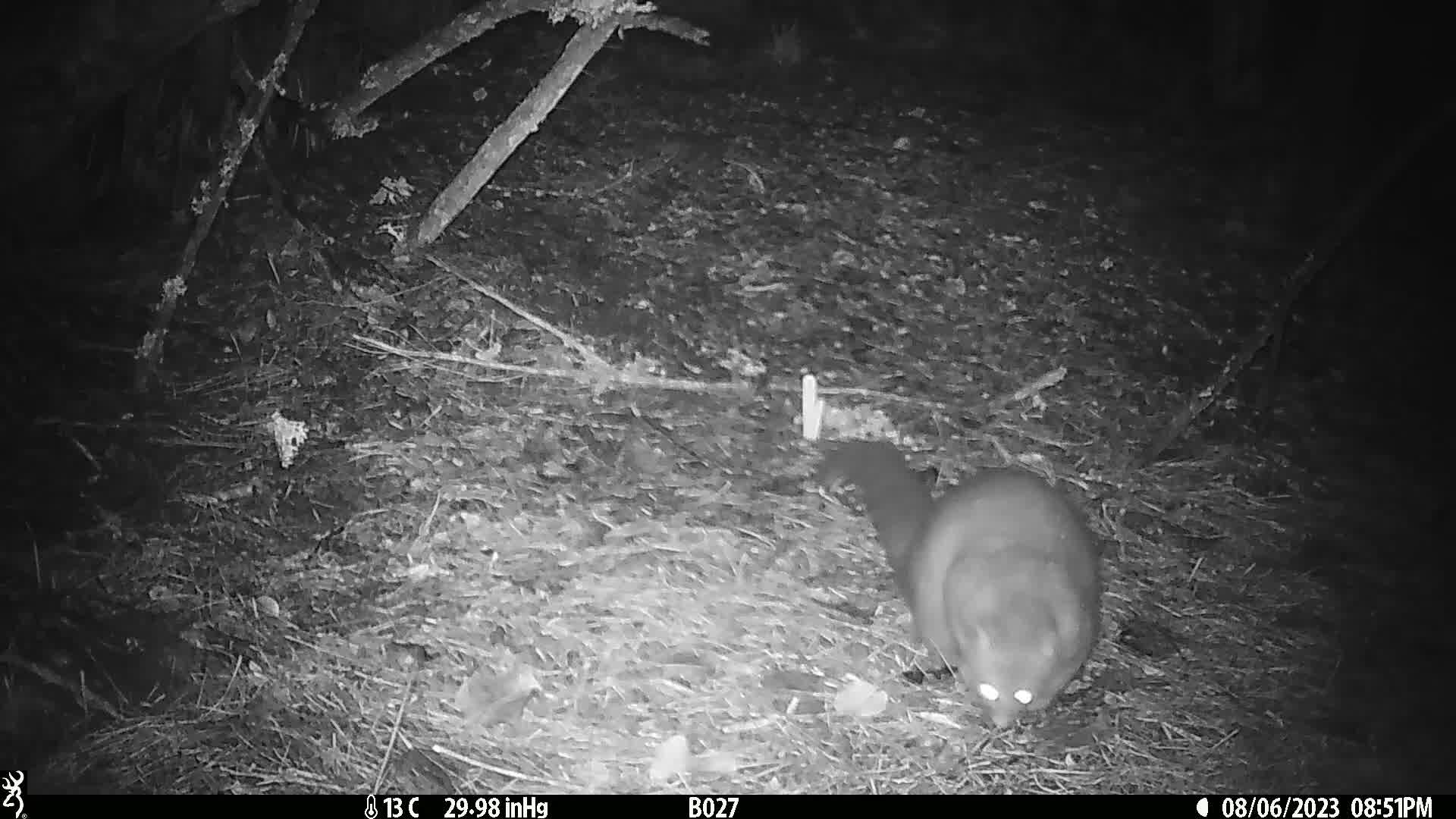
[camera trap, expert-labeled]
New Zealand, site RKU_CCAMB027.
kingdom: Animalia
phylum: Chordata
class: Mammalia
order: Diprotodontia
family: Phalangeridae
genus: Trichosurus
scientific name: Trichosurus vulpecula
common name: common brushtail possum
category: possum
Possum (common brushtail possum) (Trichosurus vulpecula).